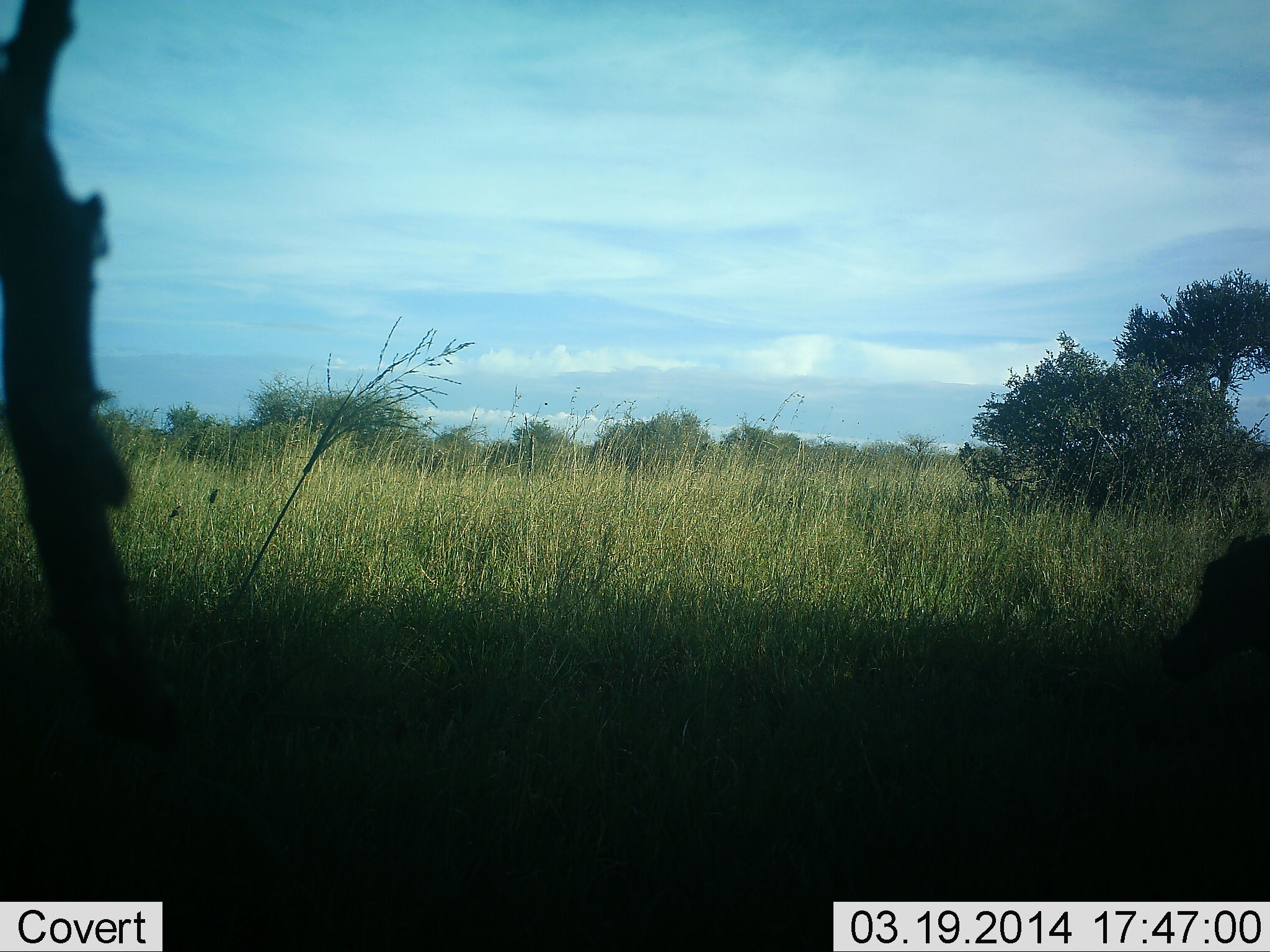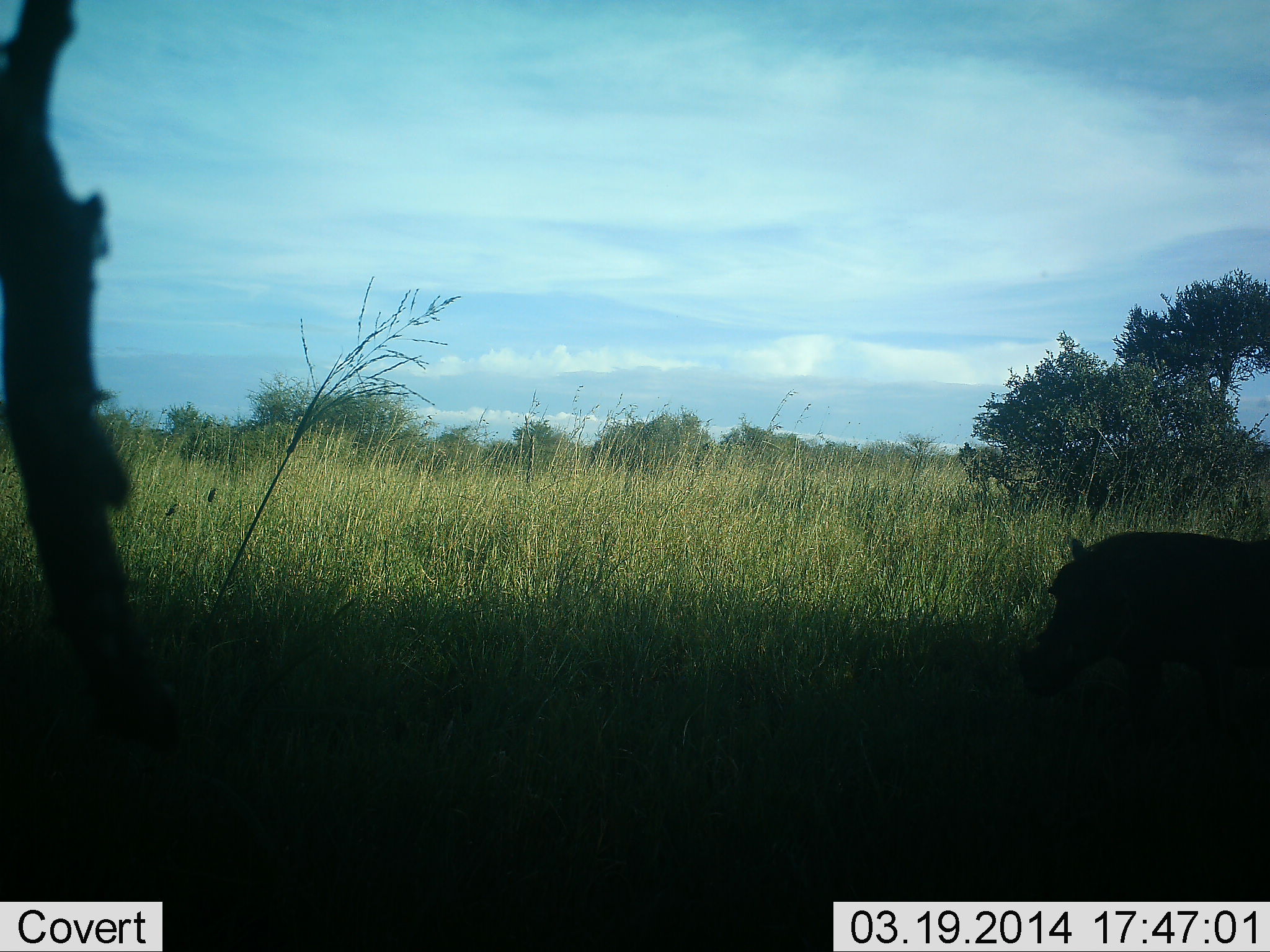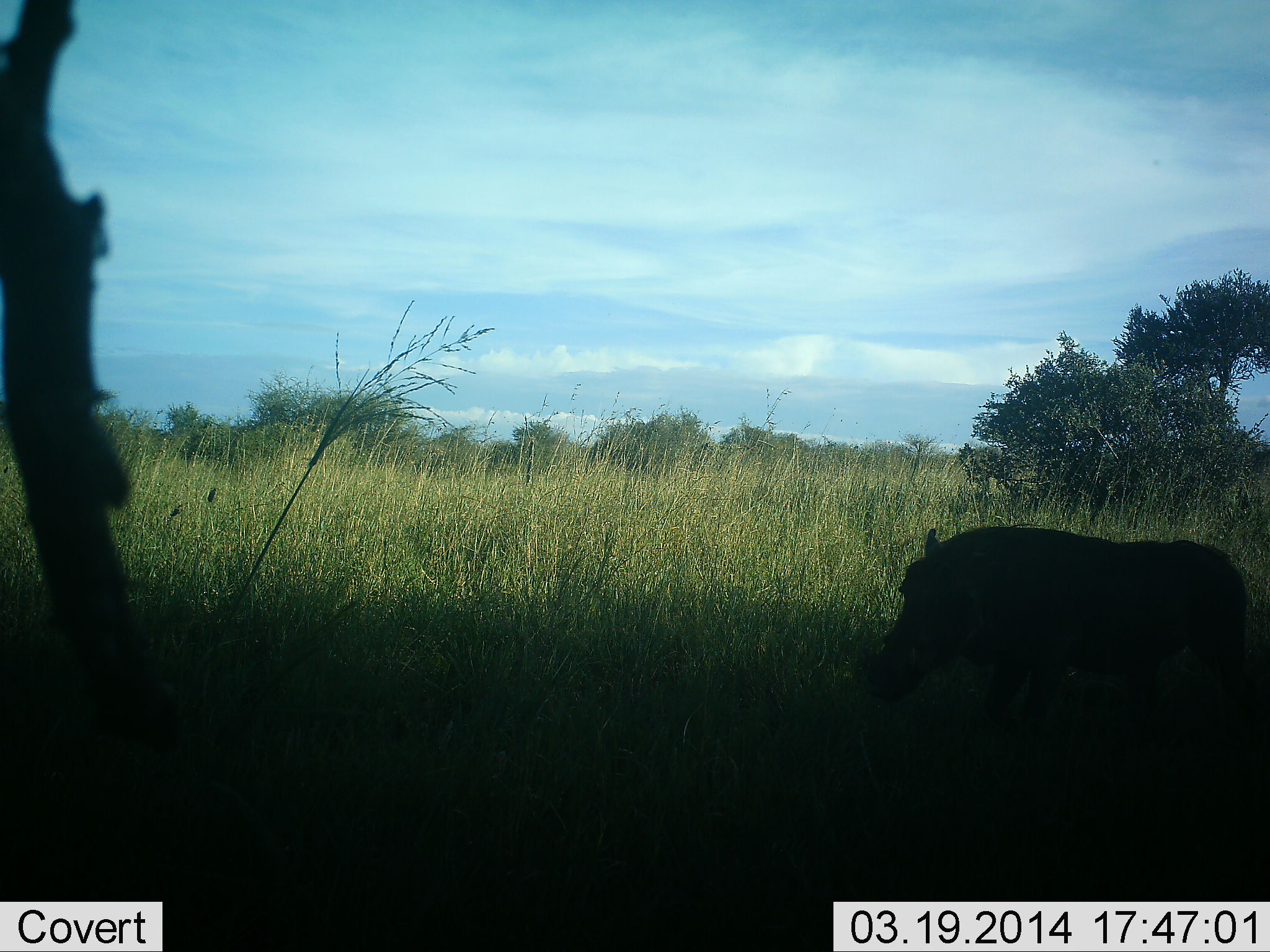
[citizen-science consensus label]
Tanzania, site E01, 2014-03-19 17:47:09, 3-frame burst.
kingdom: Animalia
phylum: Chordata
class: Mammalia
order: Artiodactyla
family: Suidae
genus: Phacochoerus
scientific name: Phacochoerus africanus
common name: warthog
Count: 1.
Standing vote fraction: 0%.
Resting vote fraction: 0%.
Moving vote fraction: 100%.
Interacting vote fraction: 0%.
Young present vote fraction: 0%.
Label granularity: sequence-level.